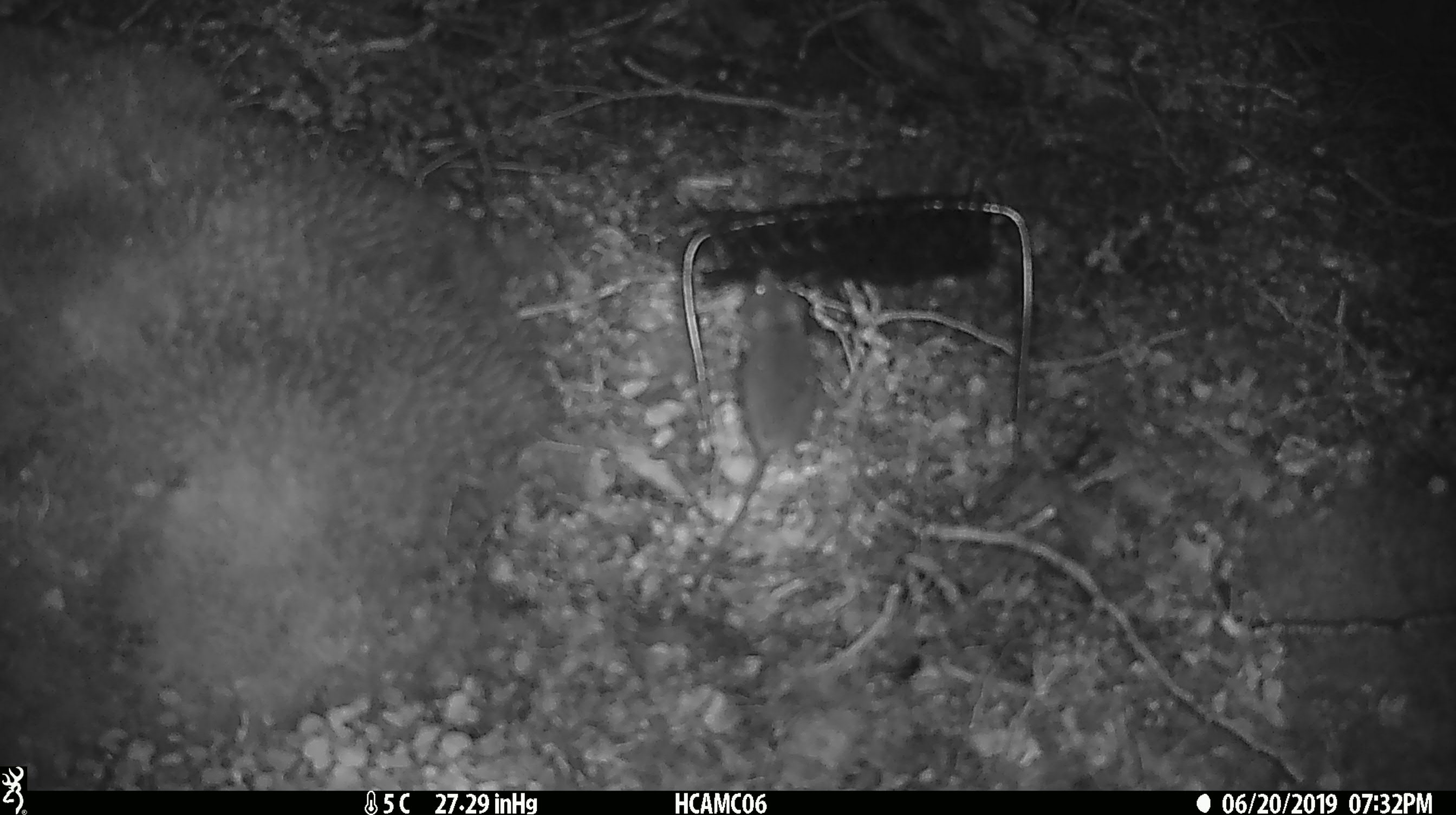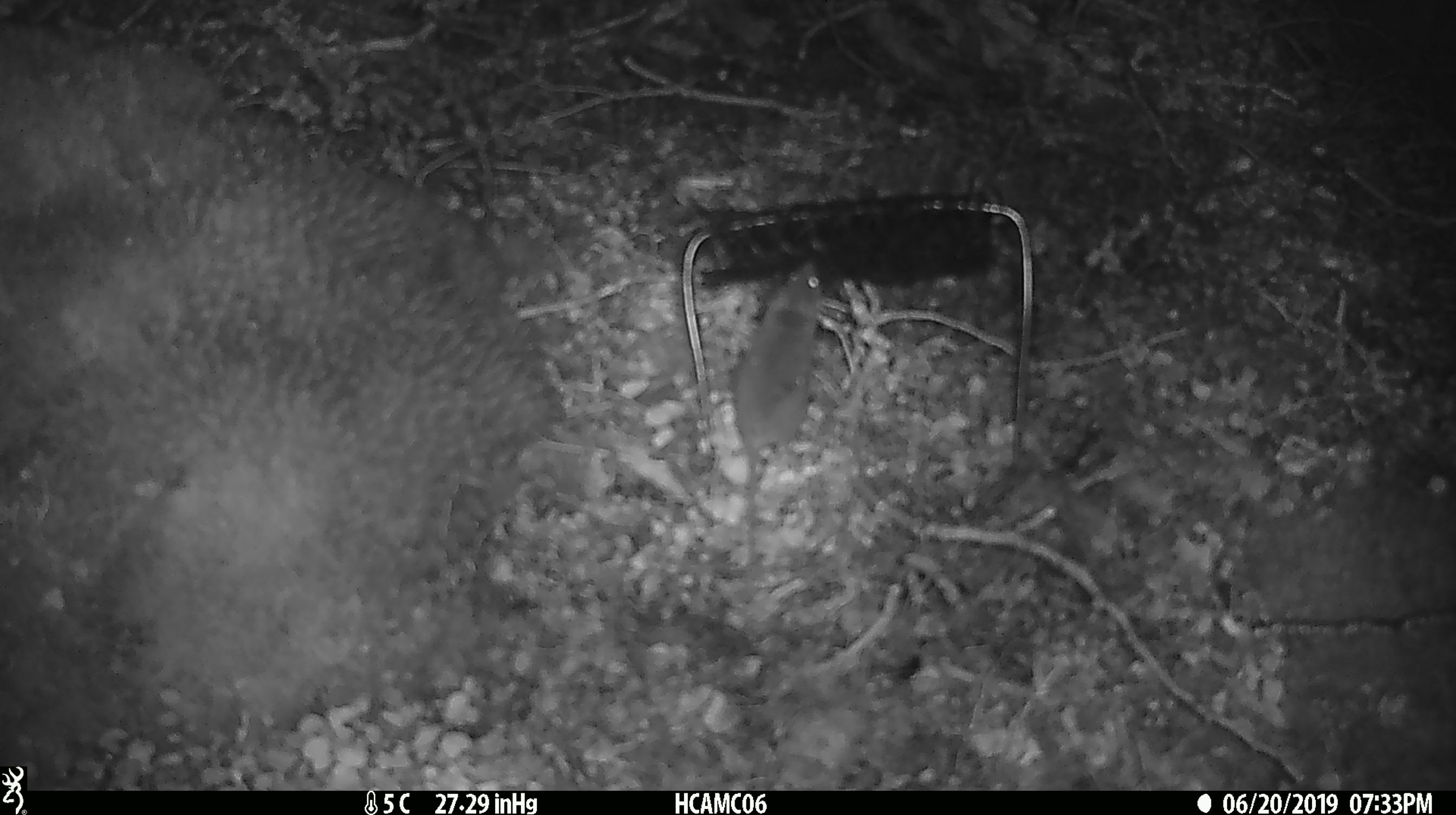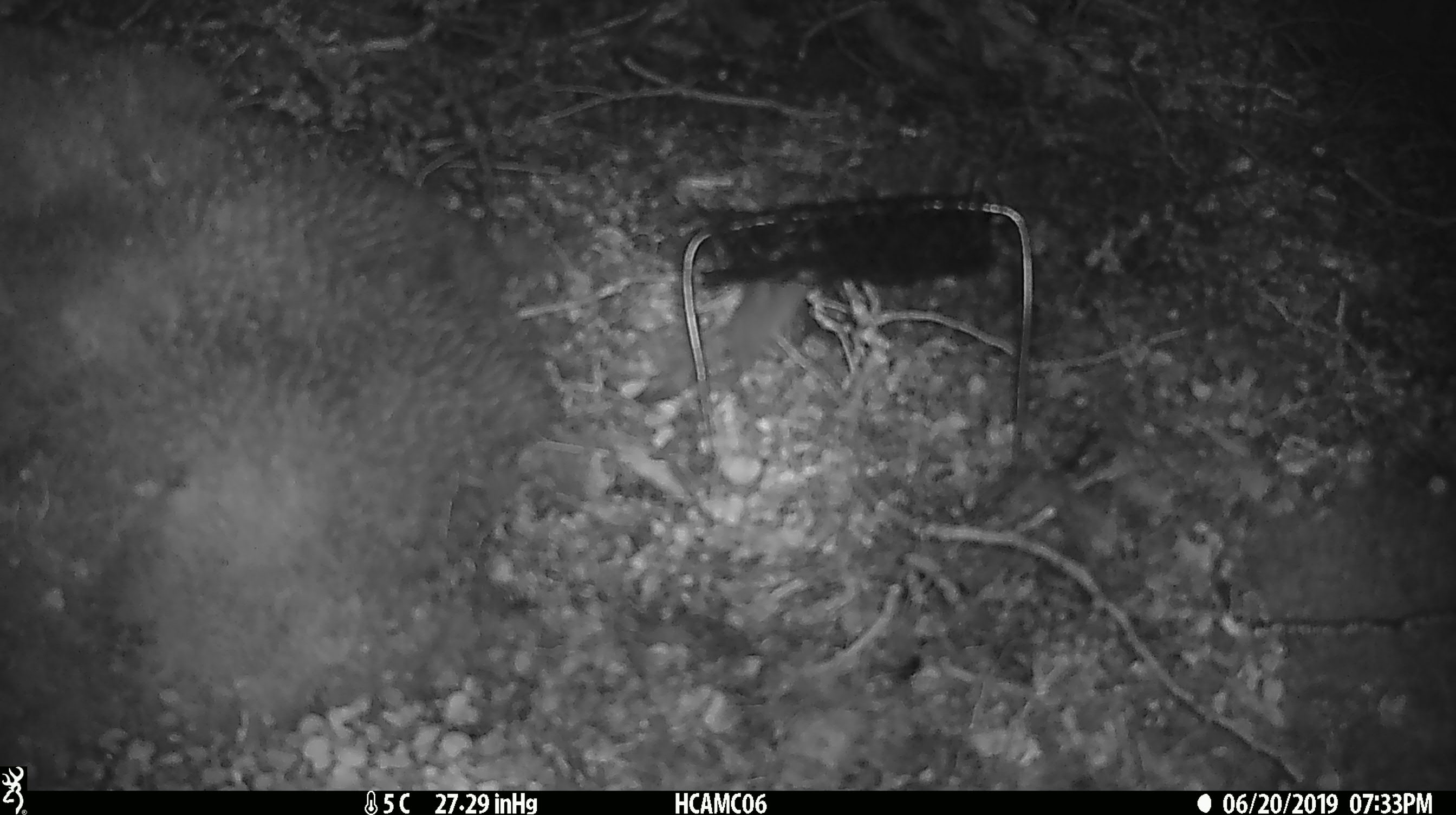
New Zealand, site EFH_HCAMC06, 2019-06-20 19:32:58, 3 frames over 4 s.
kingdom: Animalia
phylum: Chordata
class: Mammalia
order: Rodentia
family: Muridae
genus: Mus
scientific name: Mus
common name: mouse